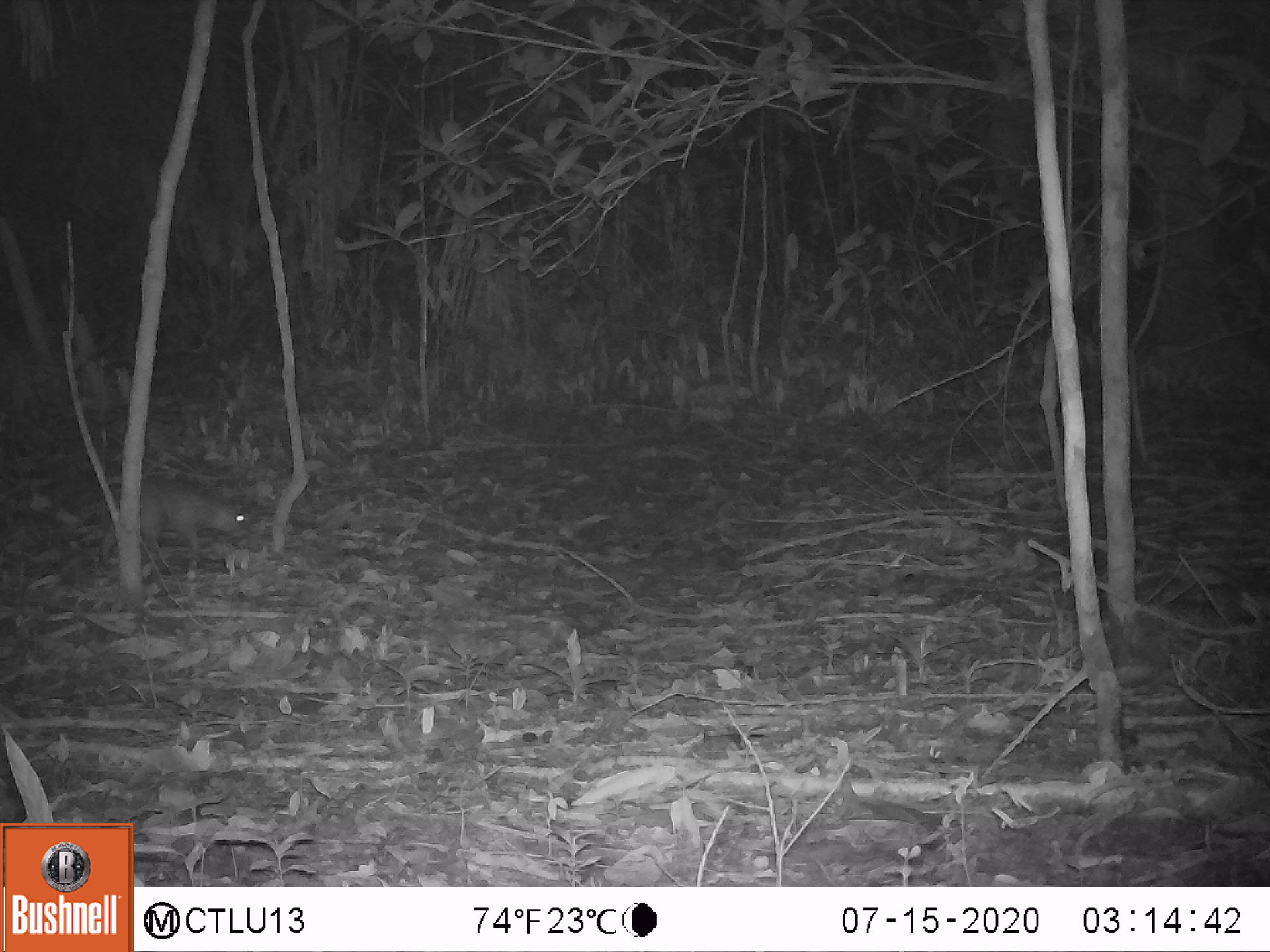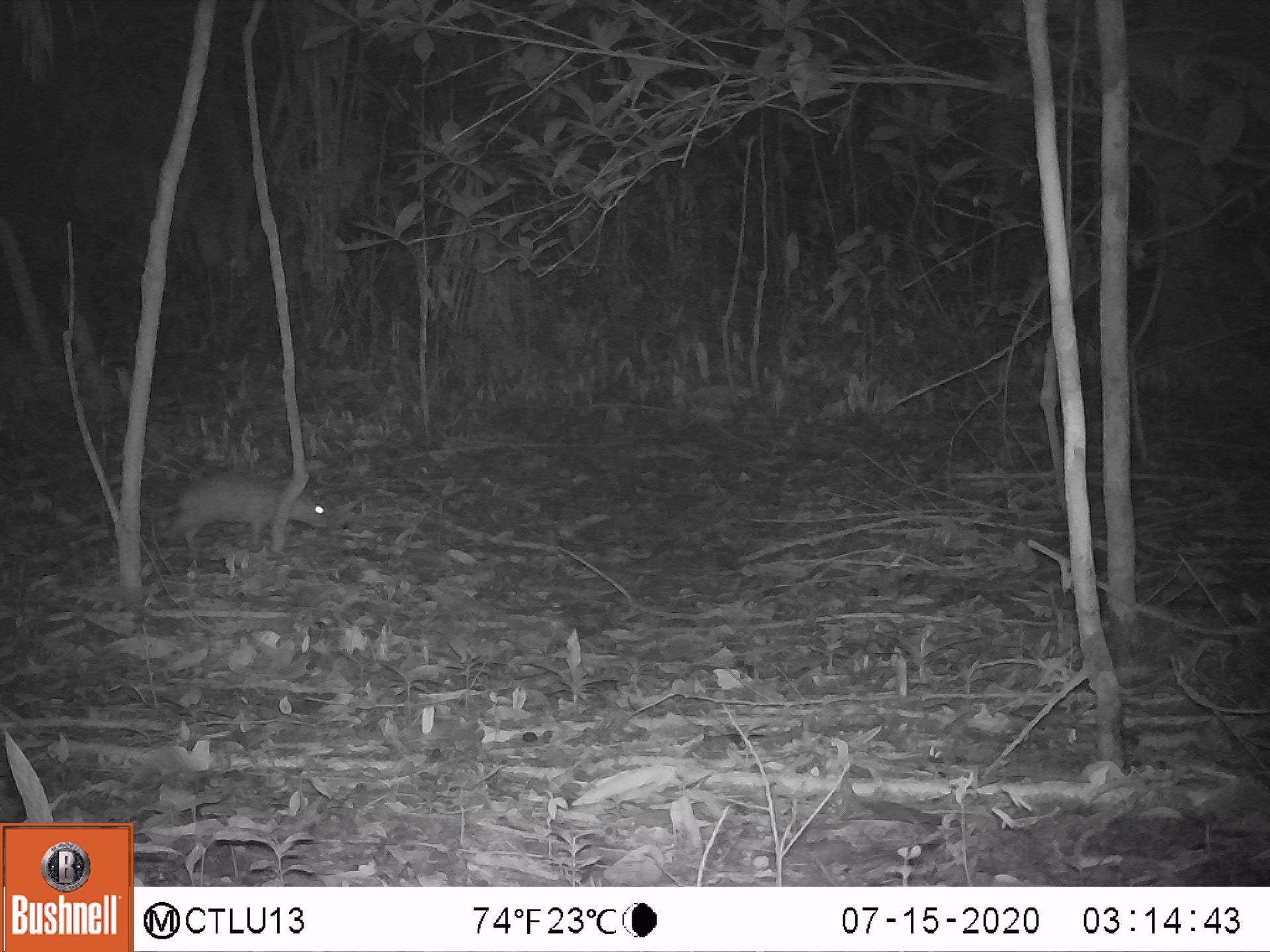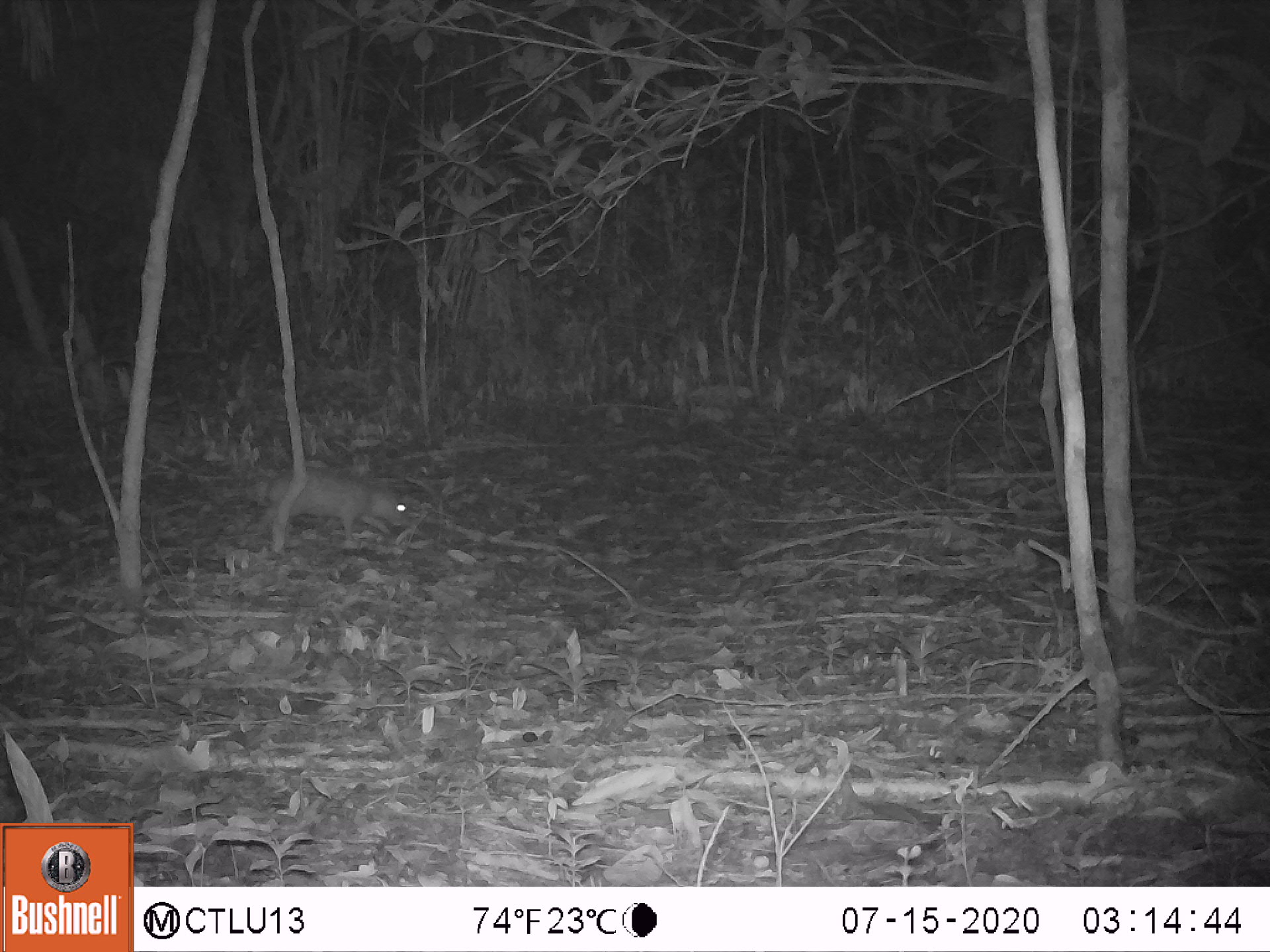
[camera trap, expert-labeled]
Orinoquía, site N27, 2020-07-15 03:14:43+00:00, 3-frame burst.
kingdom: Animalia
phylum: Chordata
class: Mammalia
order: Rodentia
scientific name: Rodentia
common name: rodent